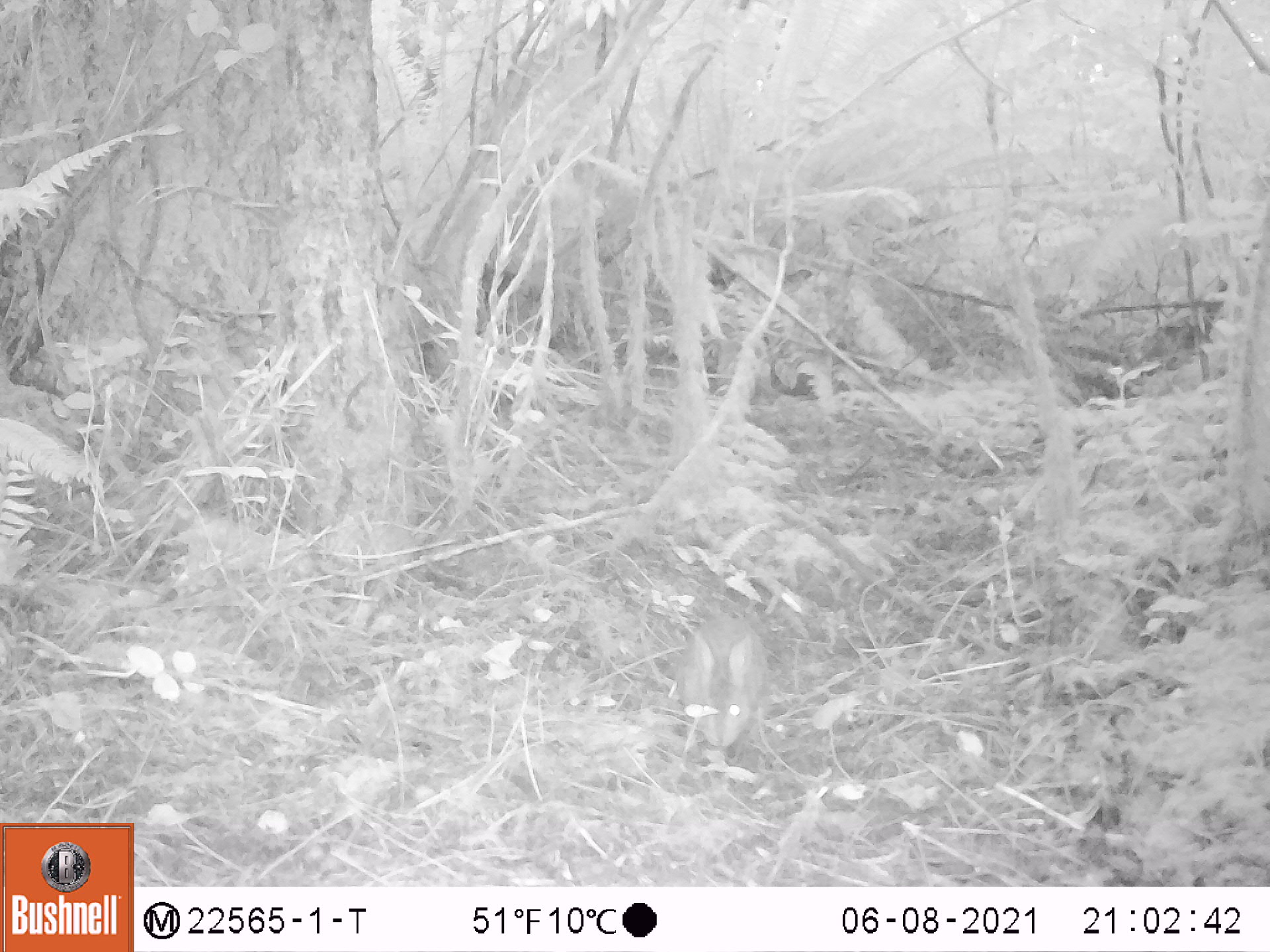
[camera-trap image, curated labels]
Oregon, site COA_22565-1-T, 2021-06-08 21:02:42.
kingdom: Animalia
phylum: Chordata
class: Mammalia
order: Lagomorpha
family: Leporidae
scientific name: Leporidae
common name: hares and rabbits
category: leporidae family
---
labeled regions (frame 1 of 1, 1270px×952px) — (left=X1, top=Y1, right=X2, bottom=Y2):
leporidae family: (left=672, top=606, right=773, bottom=756)